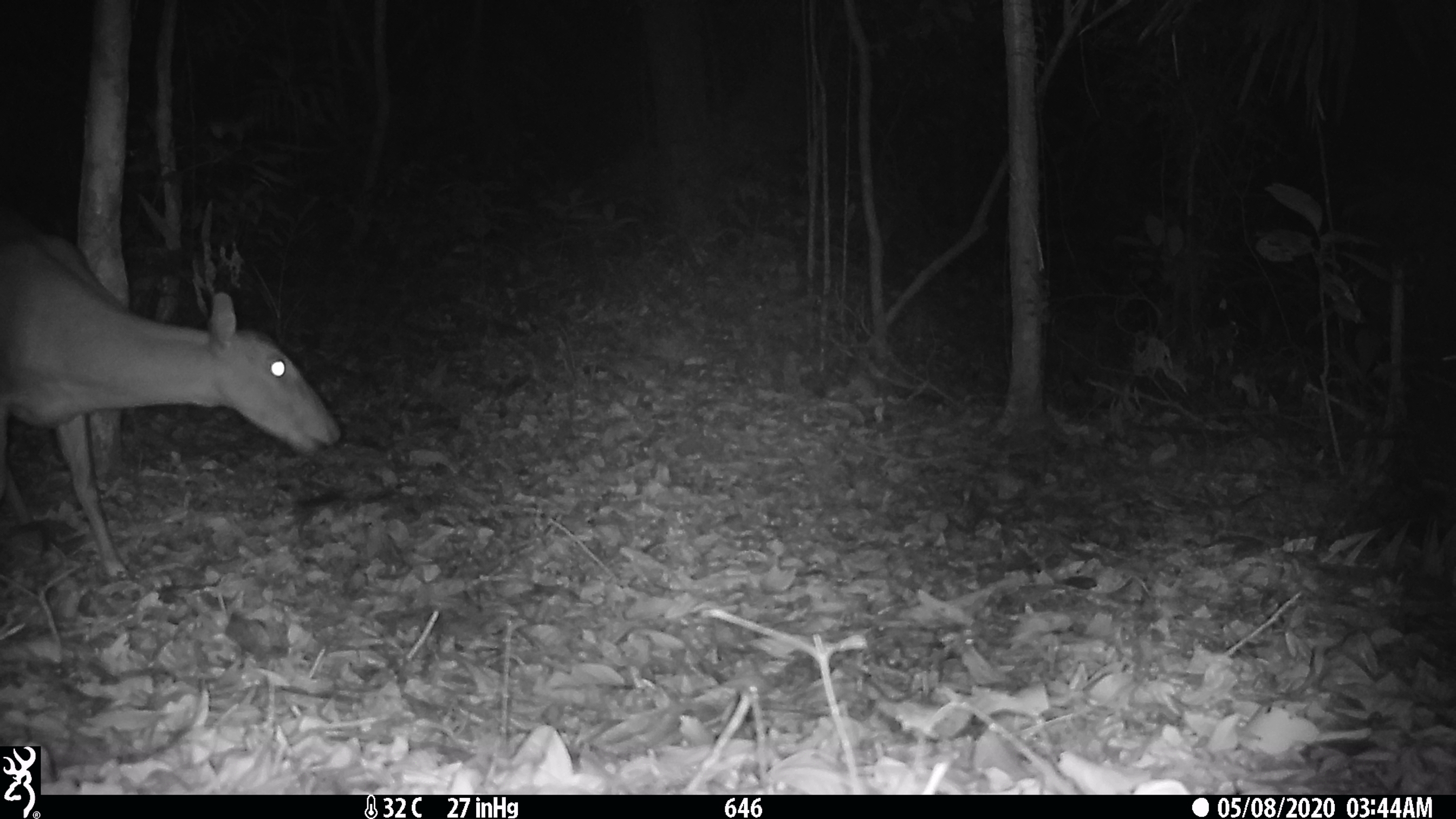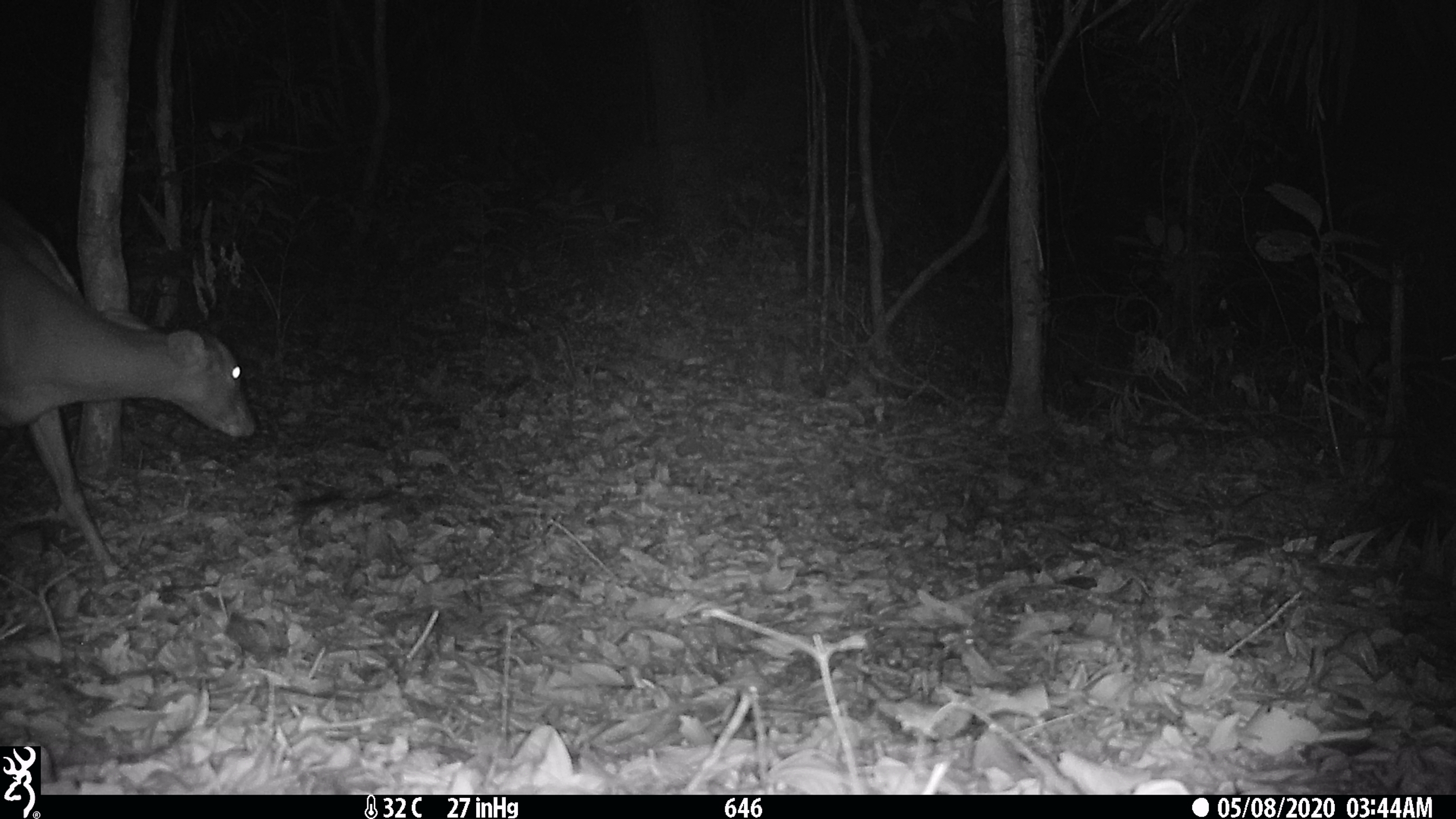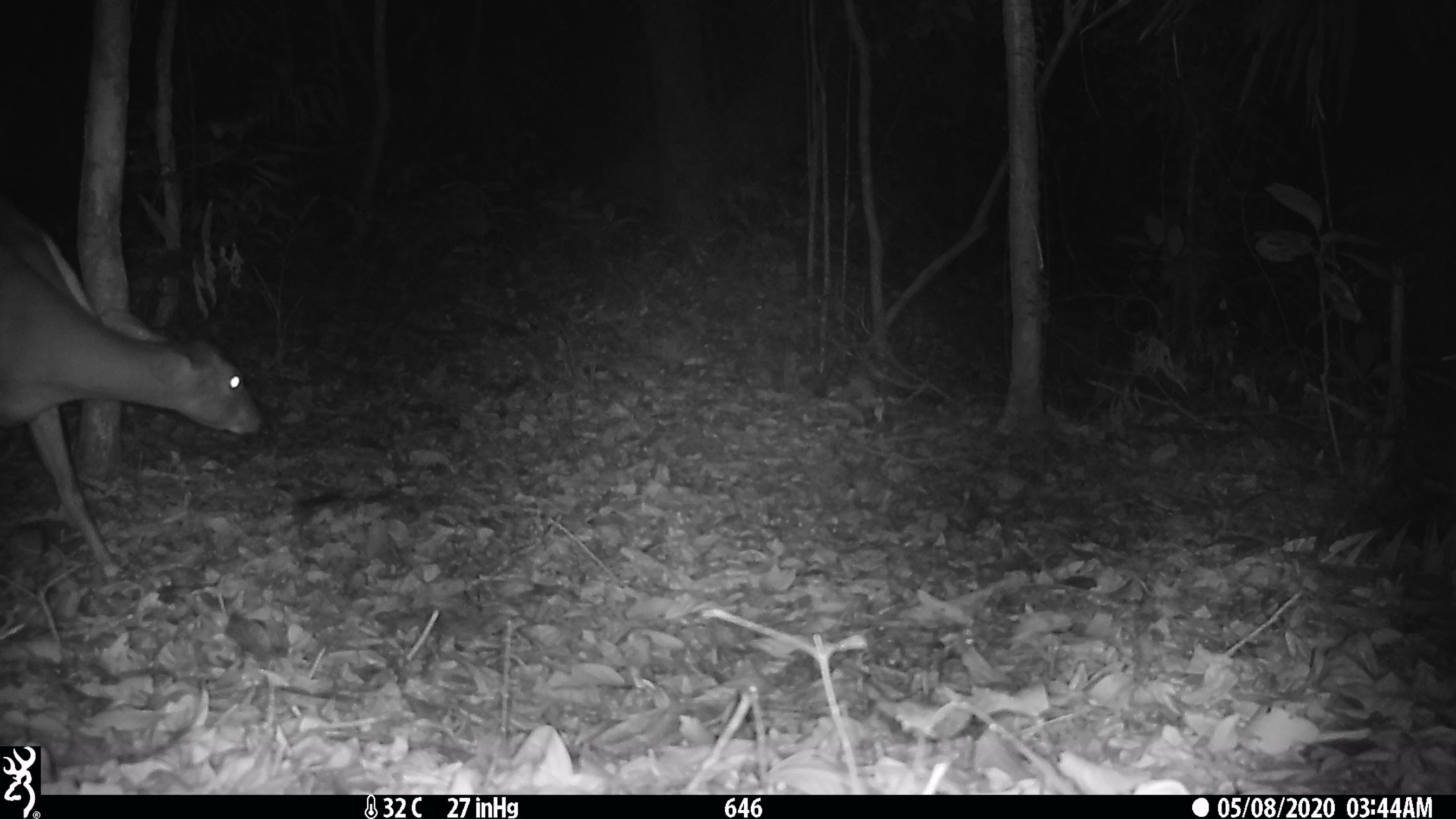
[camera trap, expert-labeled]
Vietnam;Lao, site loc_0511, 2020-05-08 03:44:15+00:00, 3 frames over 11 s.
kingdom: Animalia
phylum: Chordata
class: Mammalia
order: Artiodactyla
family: Cervidae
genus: Muntiacus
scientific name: Muntiacus vuquangensis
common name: large-antlered muntjac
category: large antlered muntjac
Large antlered muntjac (large-antlered muntjac) (Muntiacus vuquangensis). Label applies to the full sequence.